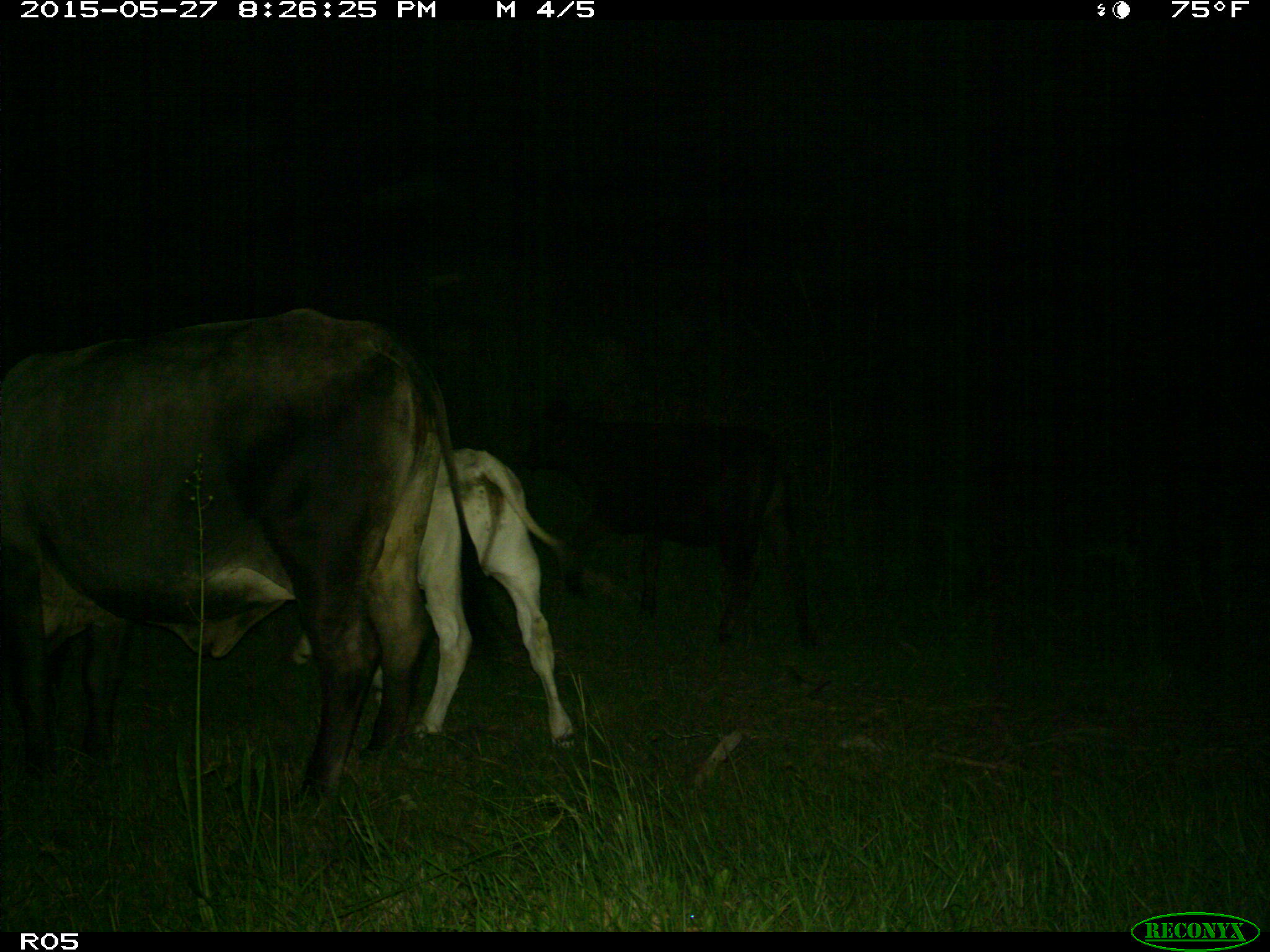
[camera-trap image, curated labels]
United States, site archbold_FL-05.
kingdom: Animalia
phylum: Chordata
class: Mammalia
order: Artiodactyla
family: Bovidae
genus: Bos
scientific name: Bos taurus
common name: domestic cow